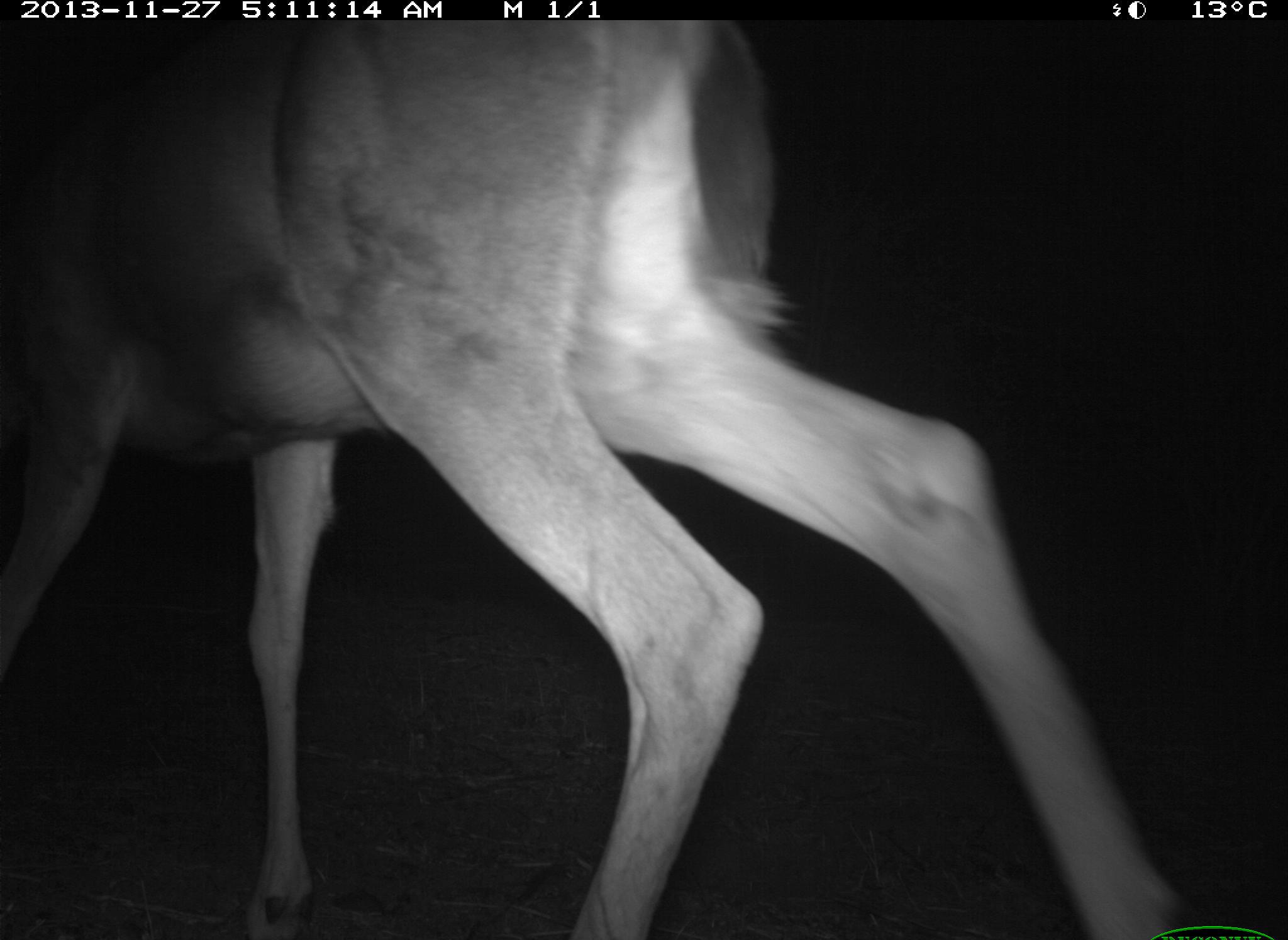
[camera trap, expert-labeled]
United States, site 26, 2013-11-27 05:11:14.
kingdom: Animalia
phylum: Chordata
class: Mammalia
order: Artiodactyla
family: Cervidae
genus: Odocoileus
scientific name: Odocoileus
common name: deer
Deer (Odocoileus).